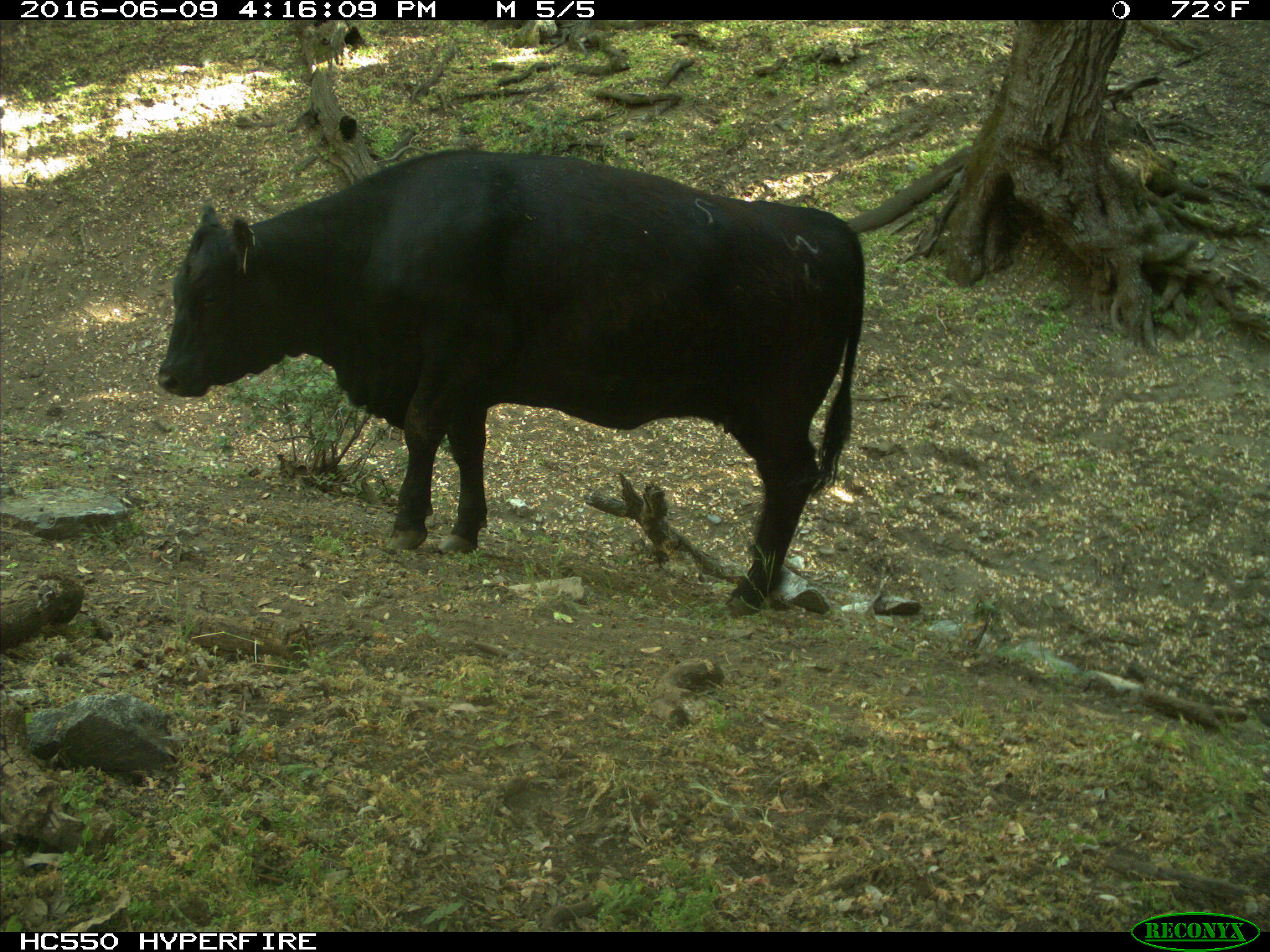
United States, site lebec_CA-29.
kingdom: Animalia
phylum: Chordata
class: Mammalia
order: Artiodactyla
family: Bovidae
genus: Bos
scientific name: Bos taurus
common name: domestic cow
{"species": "Bos taurus (domestic cow)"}